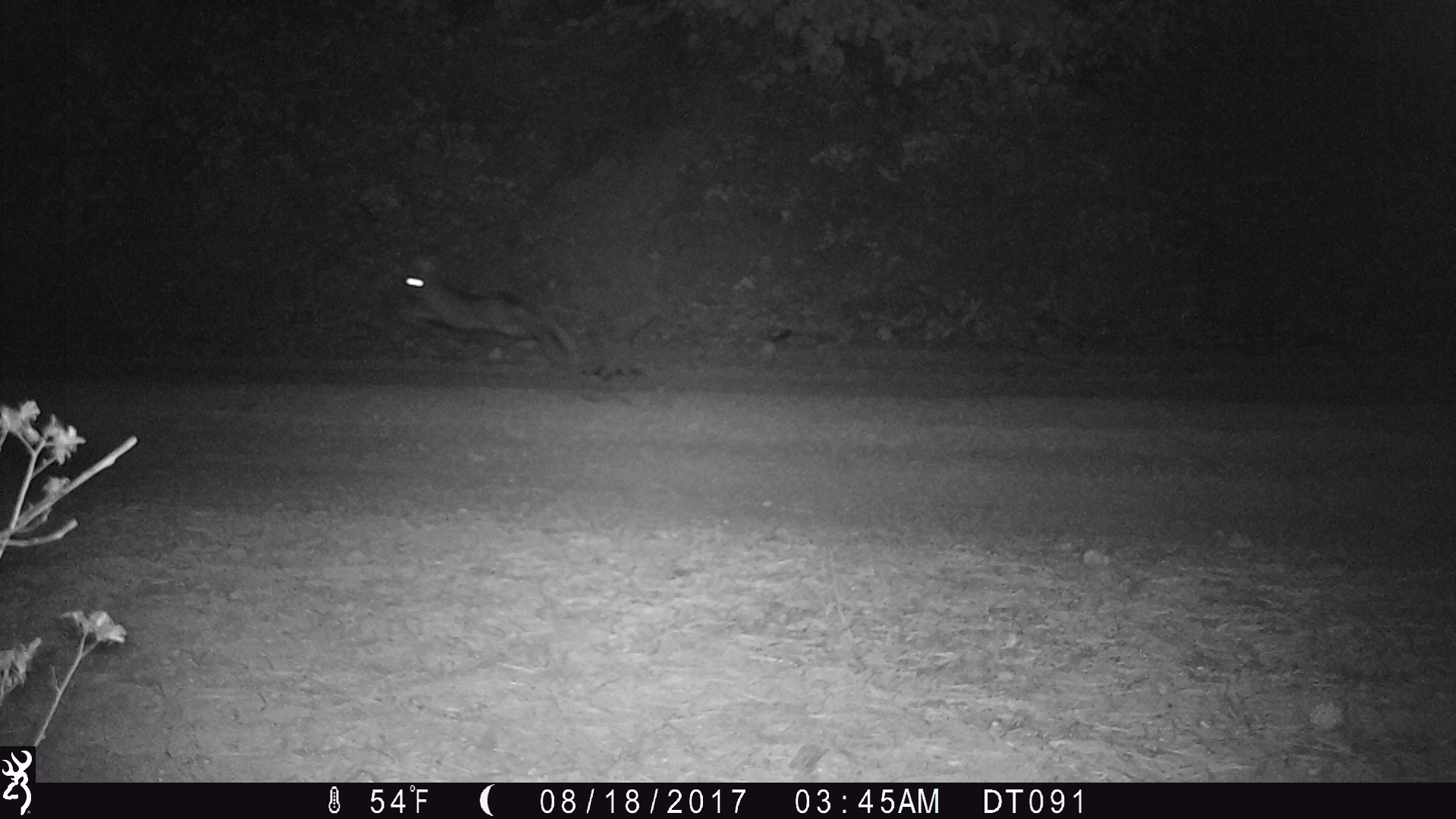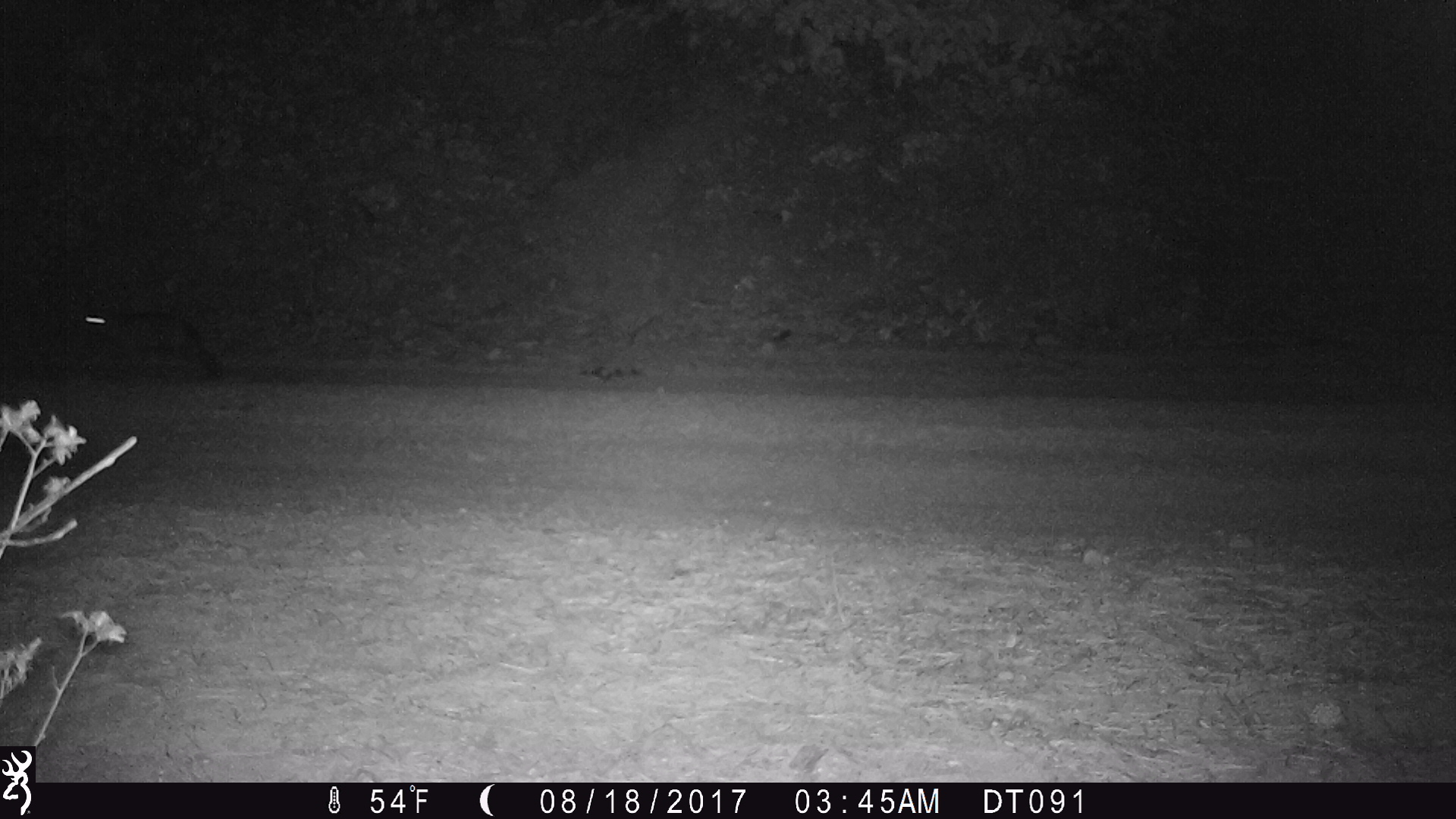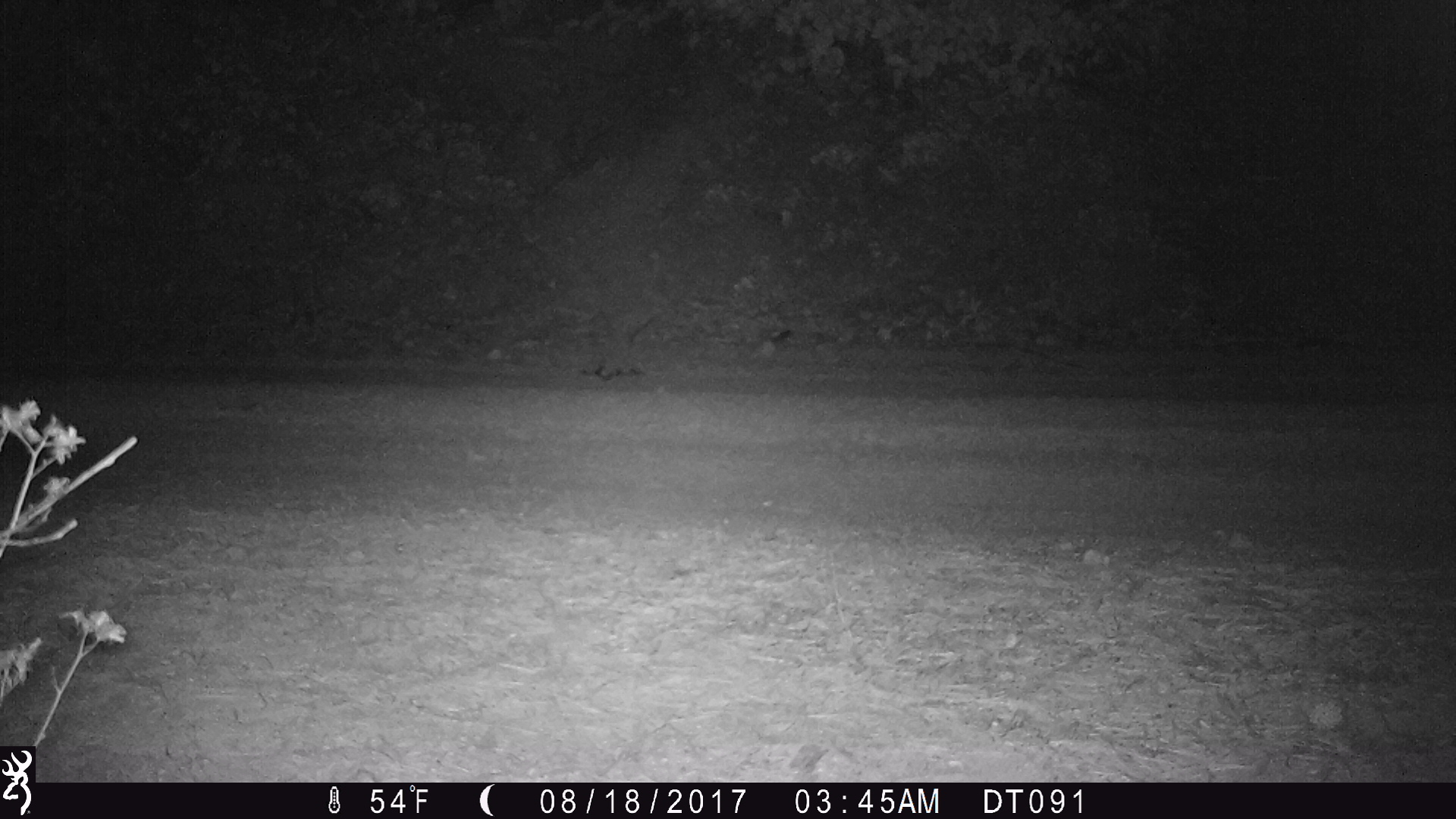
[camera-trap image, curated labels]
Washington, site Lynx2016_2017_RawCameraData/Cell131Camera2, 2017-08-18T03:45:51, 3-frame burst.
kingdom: Animalia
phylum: Chordata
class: Mammalia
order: Lagomorpha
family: Leporidae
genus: Lepus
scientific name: Lepus americanus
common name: snowshoe hare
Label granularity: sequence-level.